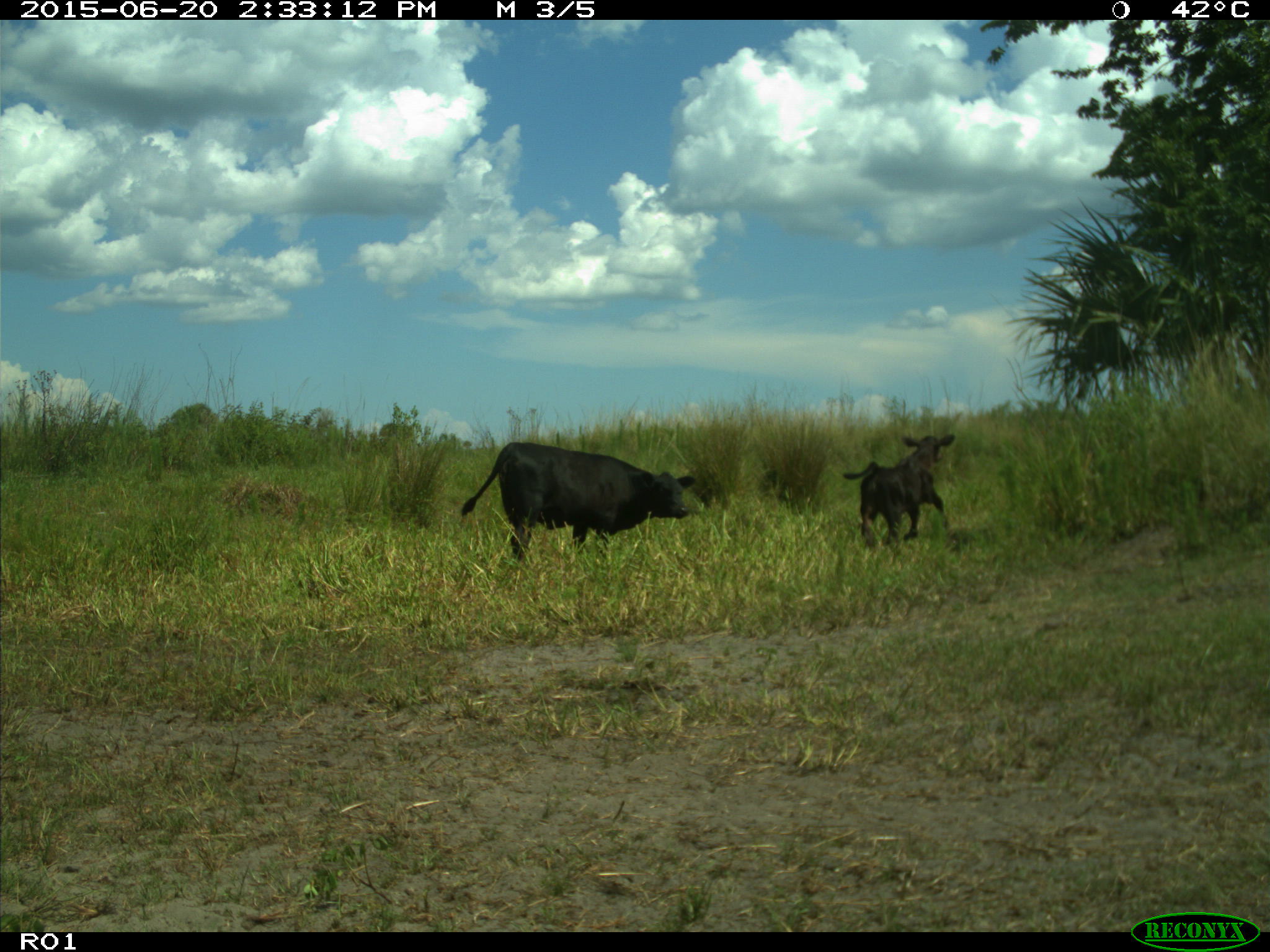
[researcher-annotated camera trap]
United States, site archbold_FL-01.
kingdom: Animalia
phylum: Chordata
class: Mammalia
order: Artiodactyla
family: Bovidae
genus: Bos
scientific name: Bos taurus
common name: domestic cow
Bos taurus (domestic cow).